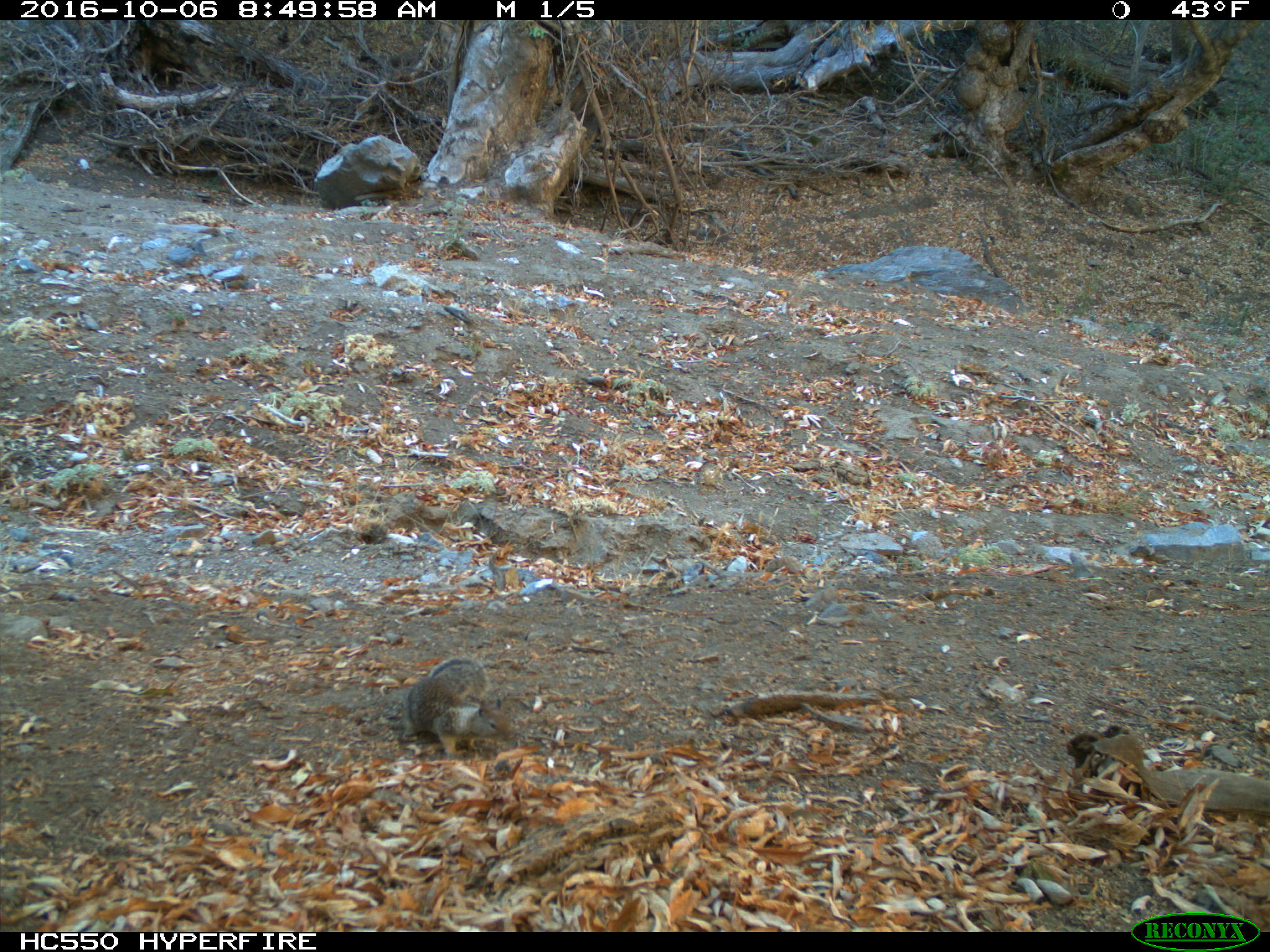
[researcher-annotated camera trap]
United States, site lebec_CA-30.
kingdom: Animalia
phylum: Chordata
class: Mammalia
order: Rodentia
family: Sciuridae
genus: Otospermophilus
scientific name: Otospermophilus beecheyi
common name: california ground squirrel